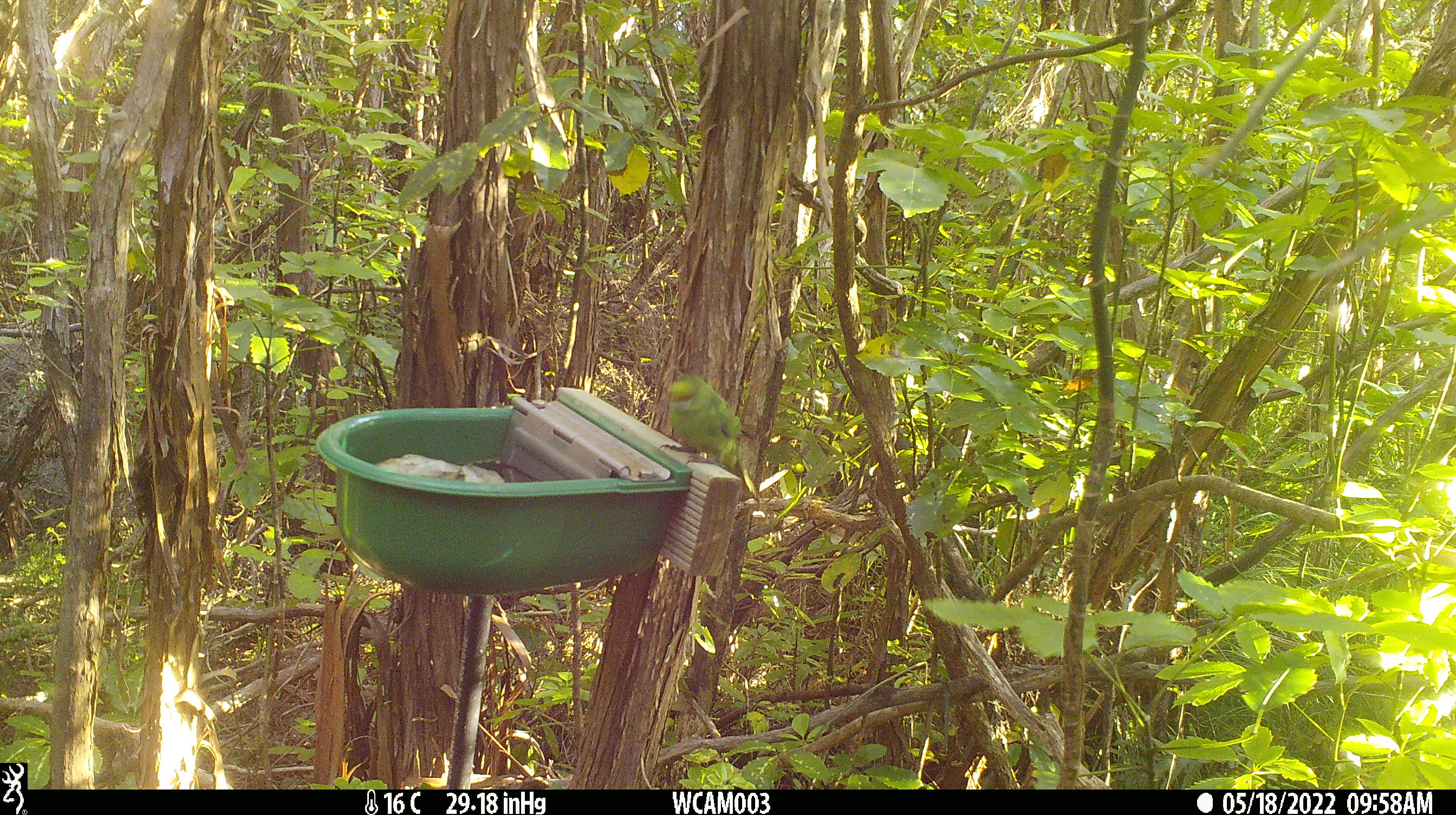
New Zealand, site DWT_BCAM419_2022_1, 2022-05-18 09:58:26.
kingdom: Animalia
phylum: Chordata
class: Aves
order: Psittaciformes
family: Psittaculidae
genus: Cyanoramphus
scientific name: Cyanoramphus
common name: parakeet